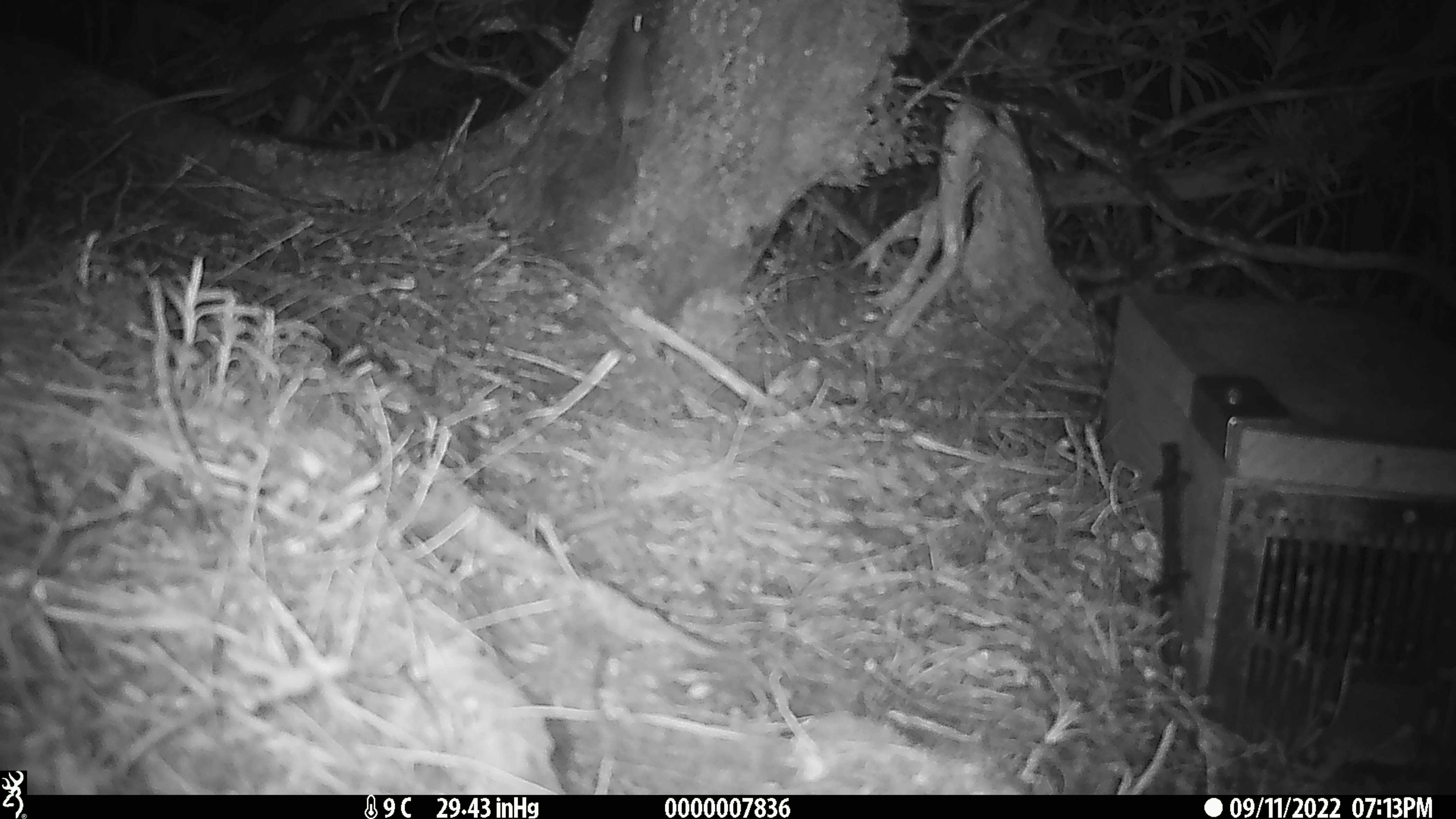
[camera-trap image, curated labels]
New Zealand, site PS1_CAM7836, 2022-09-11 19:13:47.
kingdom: Animalia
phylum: Chordata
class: Mammalia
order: Rodentia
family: Muridae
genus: Mus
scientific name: Mus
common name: mouse